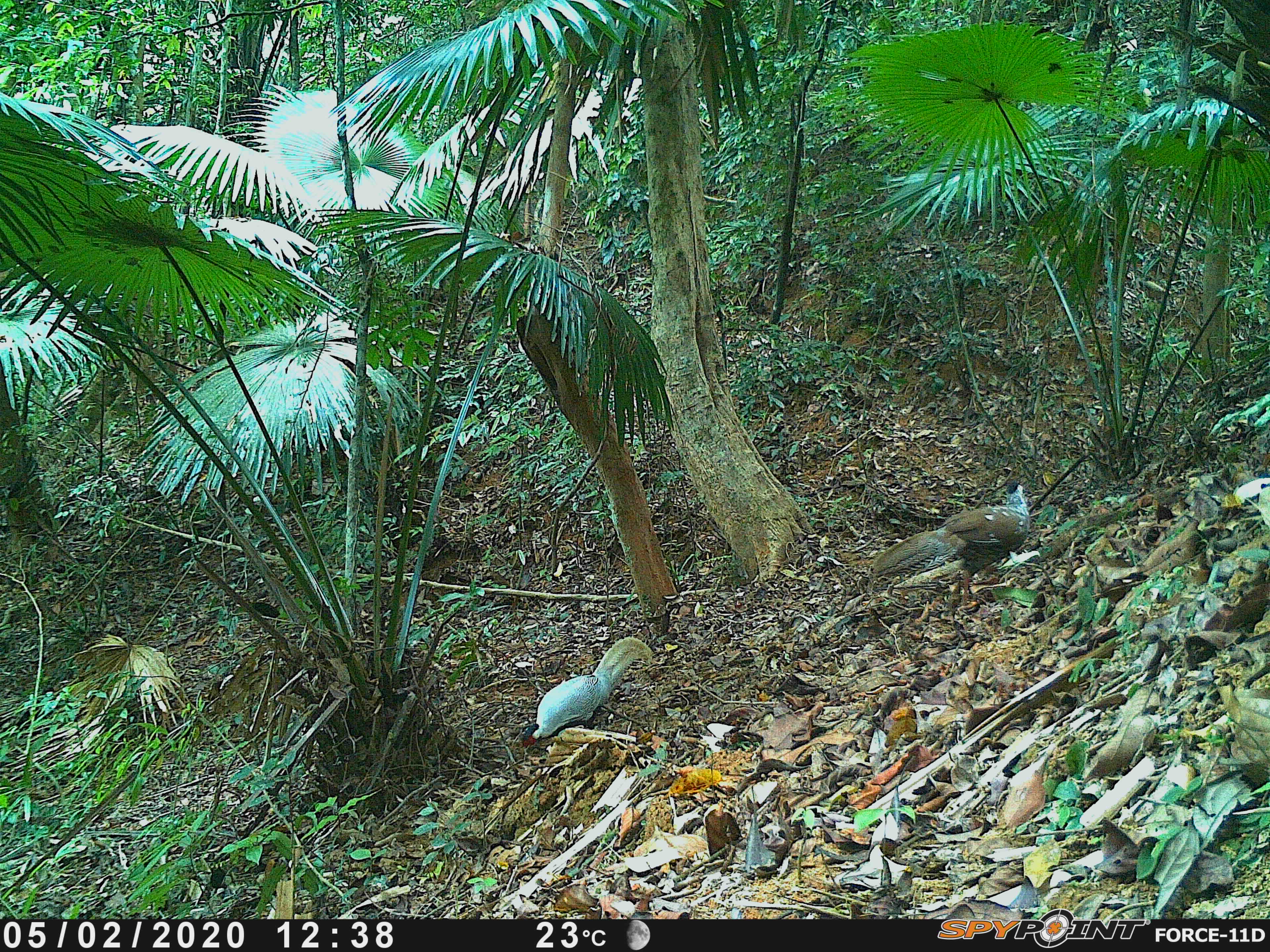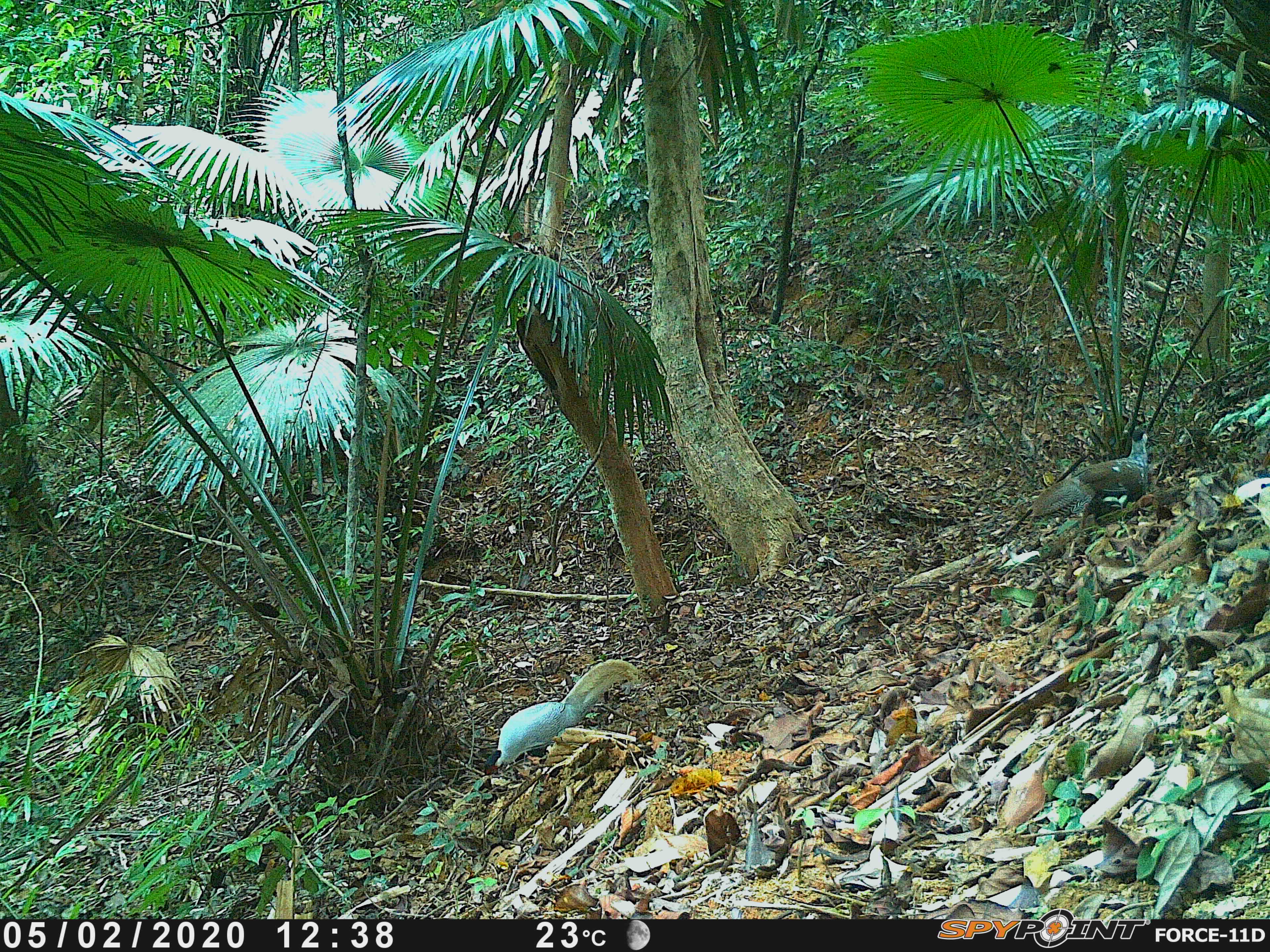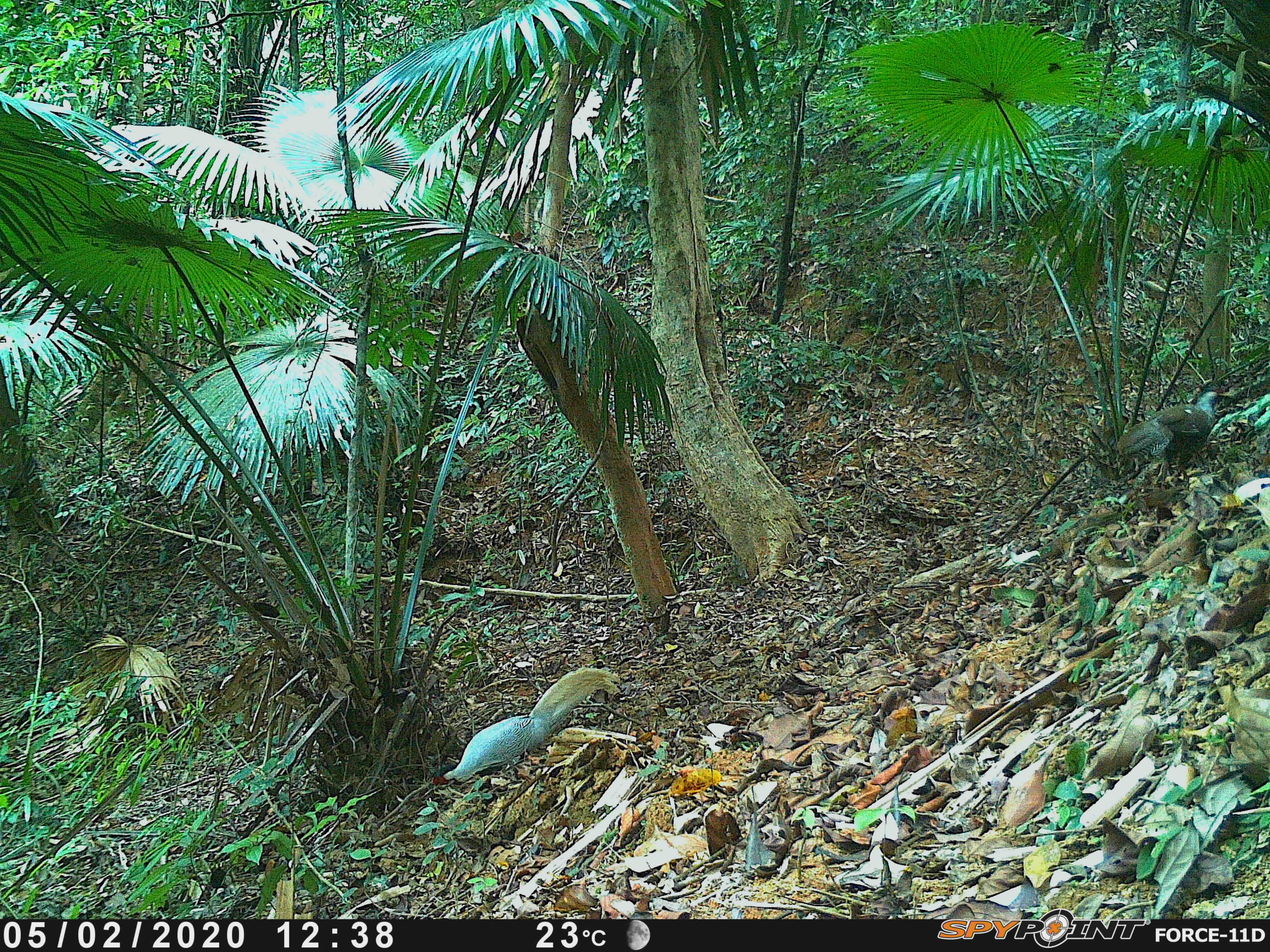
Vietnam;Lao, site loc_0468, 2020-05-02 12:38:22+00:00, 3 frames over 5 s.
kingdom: Animalia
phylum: Chordata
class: Aves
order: Galliformes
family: Phasianidae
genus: Lophura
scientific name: Lophura nycthemera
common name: silver pheasant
Silver pheasant (Lophura nycthemera). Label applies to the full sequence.